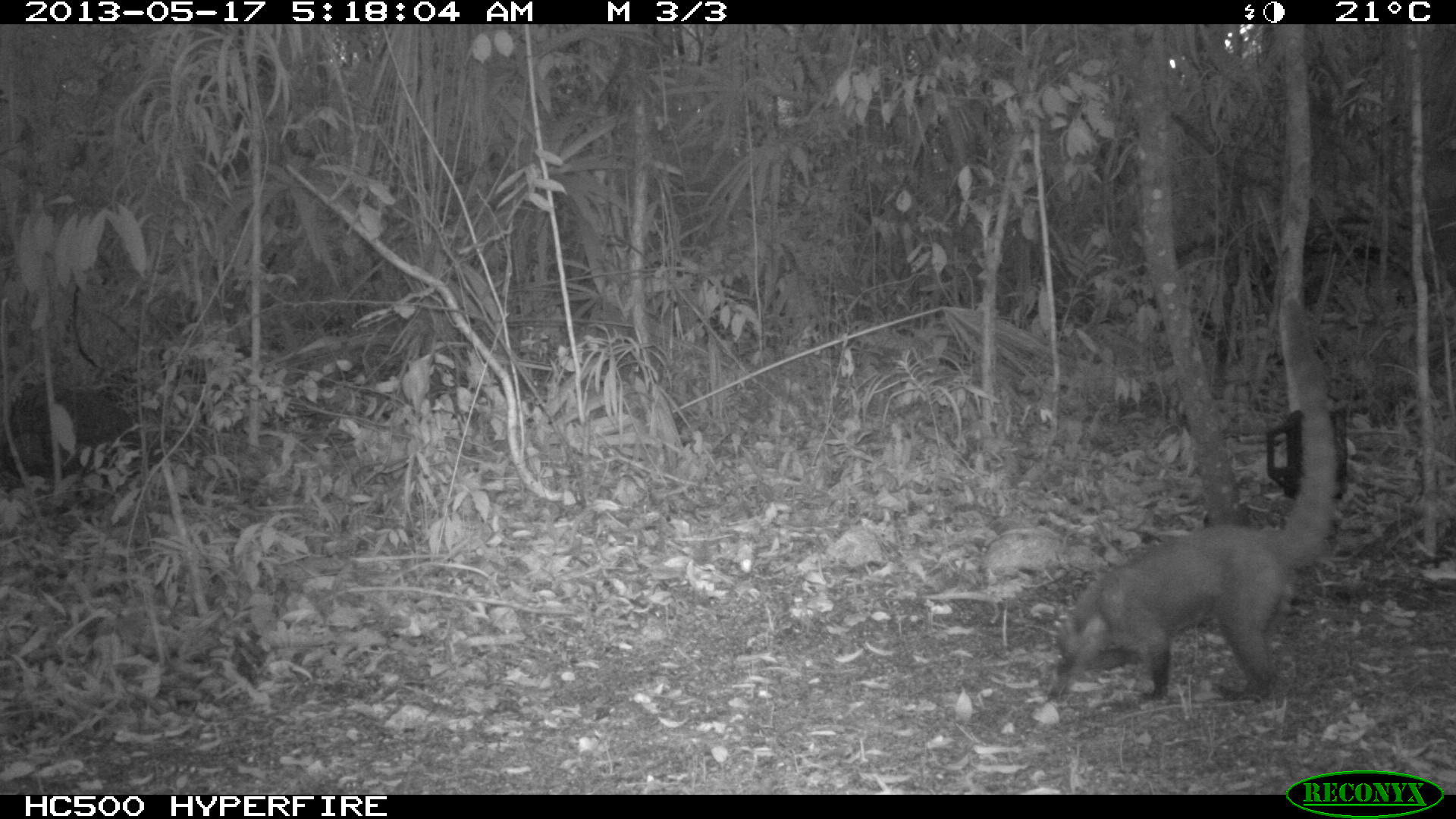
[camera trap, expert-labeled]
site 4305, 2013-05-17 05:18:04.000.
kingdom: Animalia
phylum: Chordata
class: Mammalia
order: Carnivora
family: Procyonidae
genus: Nasua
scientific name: Nasua narica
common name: white-nosed coati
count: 1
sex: male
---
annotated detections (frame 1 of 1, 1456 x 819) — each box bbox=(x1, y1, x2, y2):
nasua narica: bbox=(1046, 294, 1339, 706)